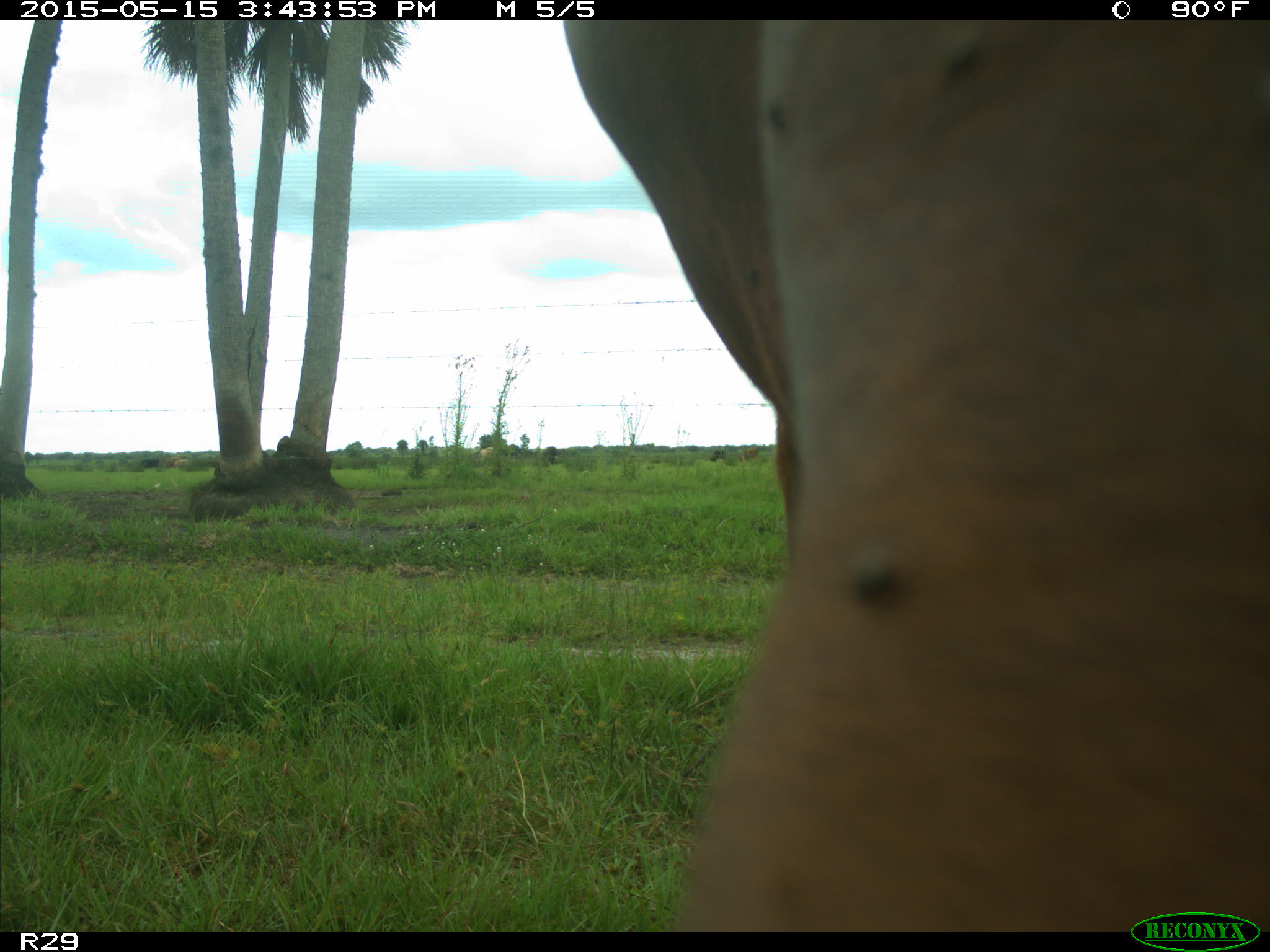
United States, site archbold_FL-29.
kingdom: Animalia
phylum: Chordata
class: Mammalia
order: Artiodactyla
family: Bovidae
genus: Bos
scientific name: Bos taurus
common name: domestic cow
Bos taurus (domestic cow).